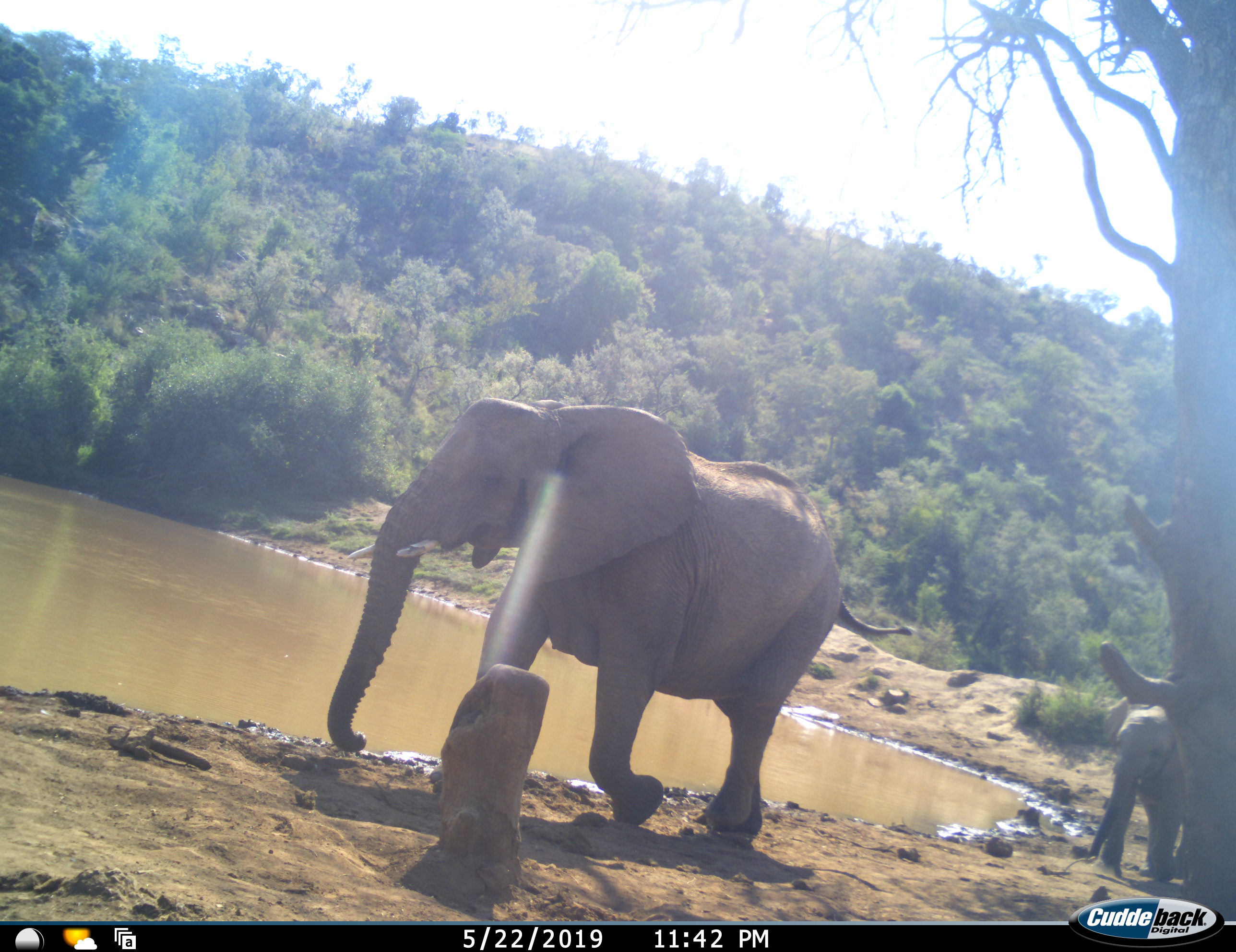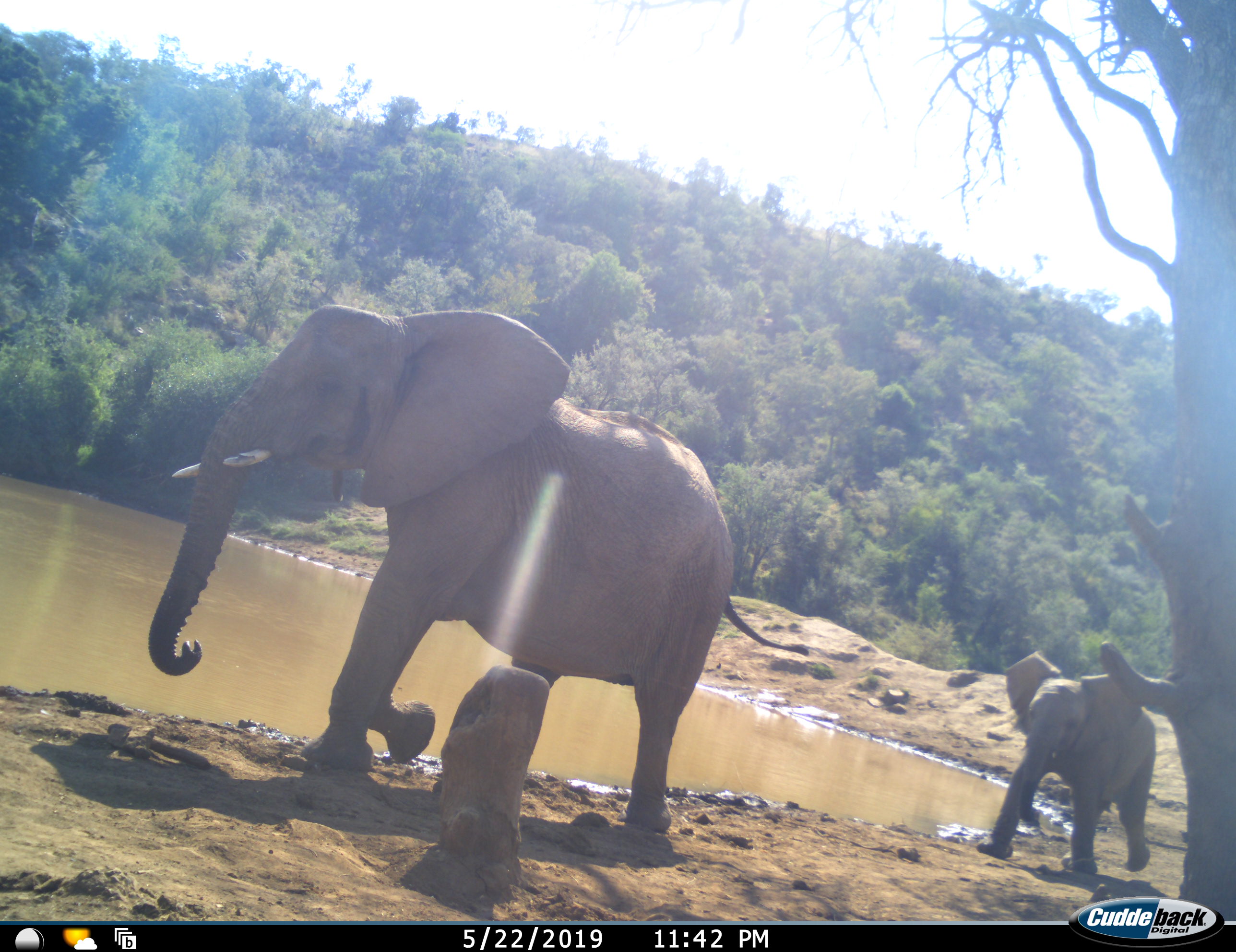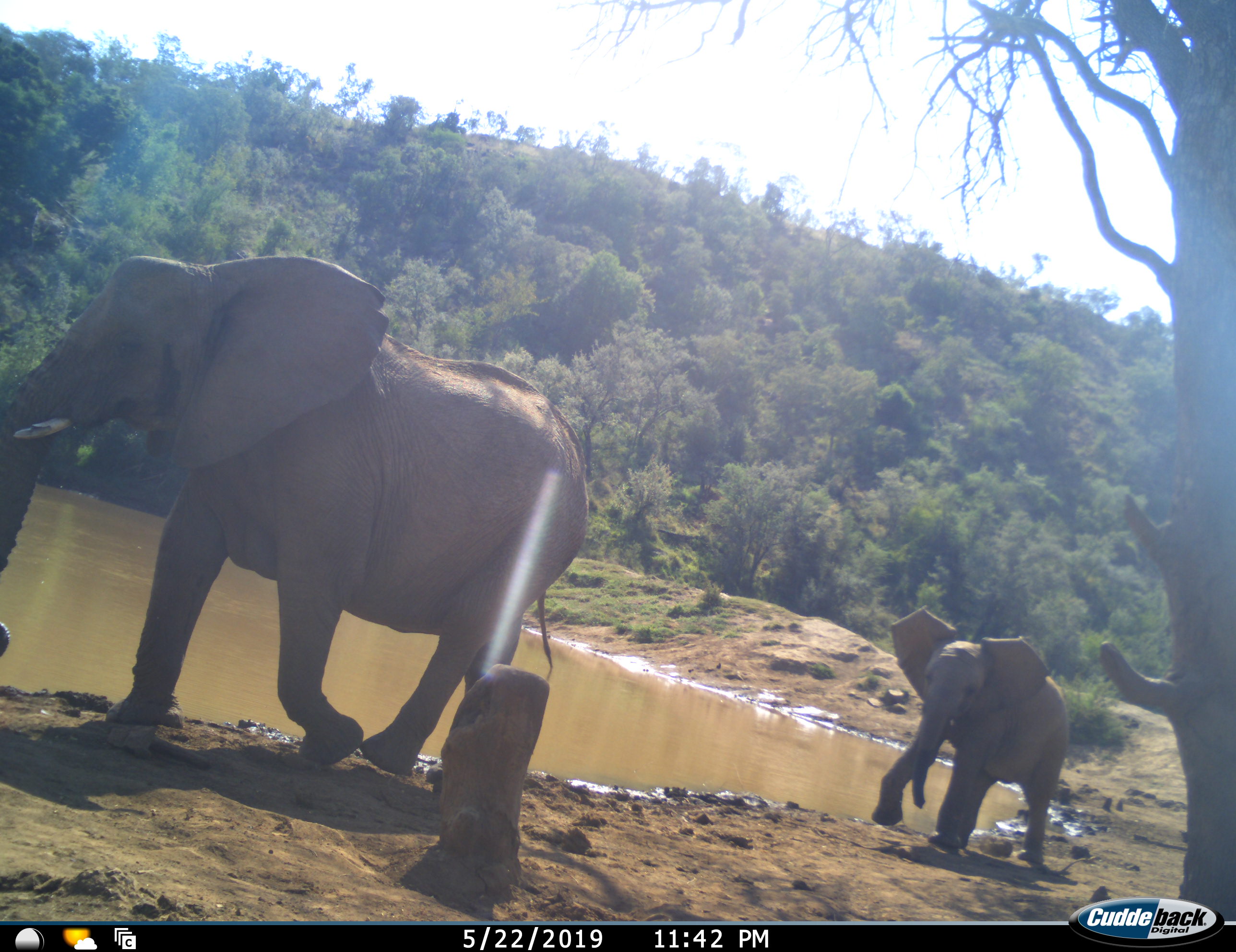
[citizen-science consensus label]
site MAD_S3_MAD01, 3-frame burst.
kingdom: Animalia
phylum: Chordata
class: Mammalia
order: Proboscidea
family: Elephantidae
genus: Loxodonta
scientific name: Loxodonta africana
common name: african bush elephant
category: elephant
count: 2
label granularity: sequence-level